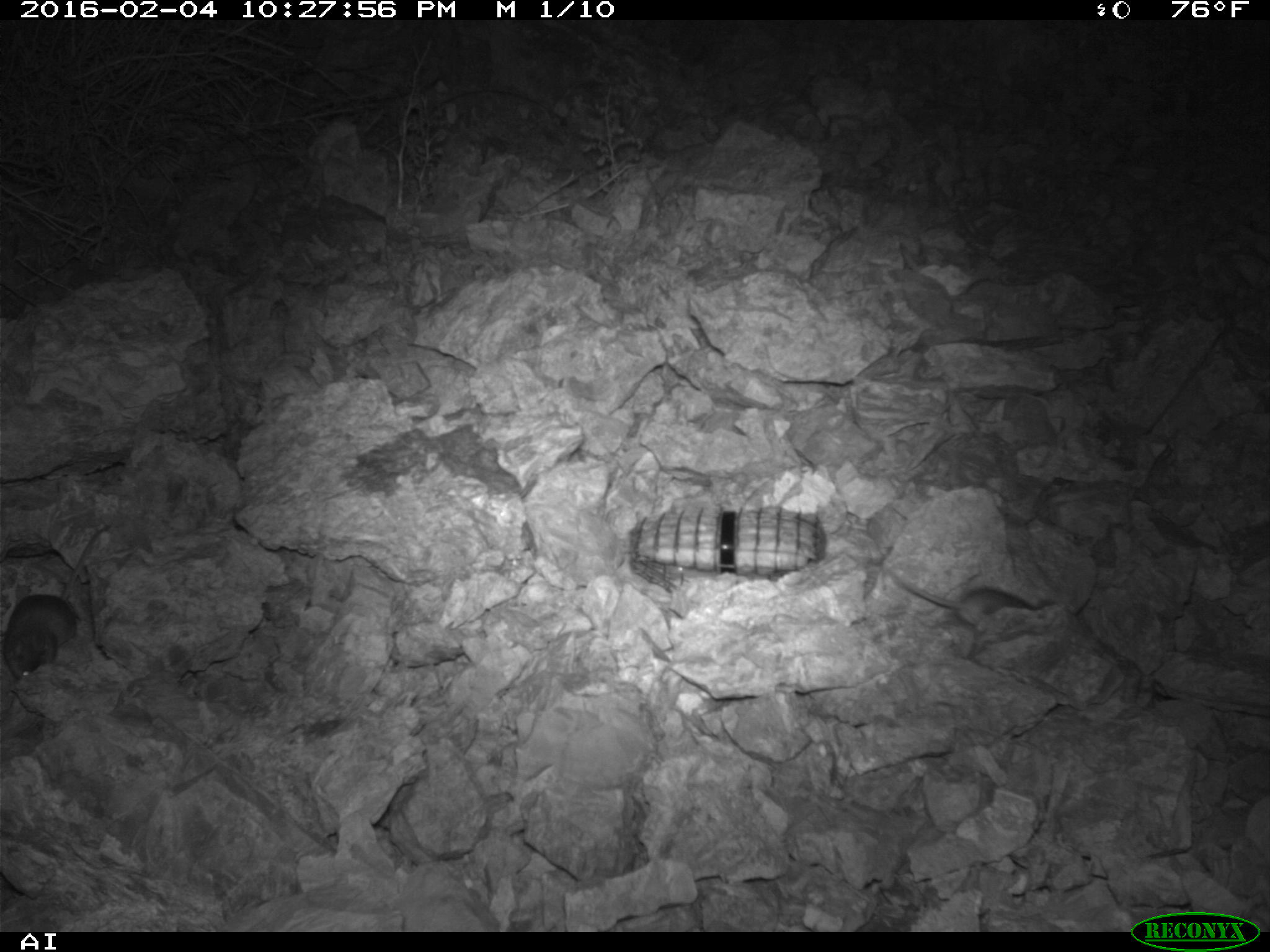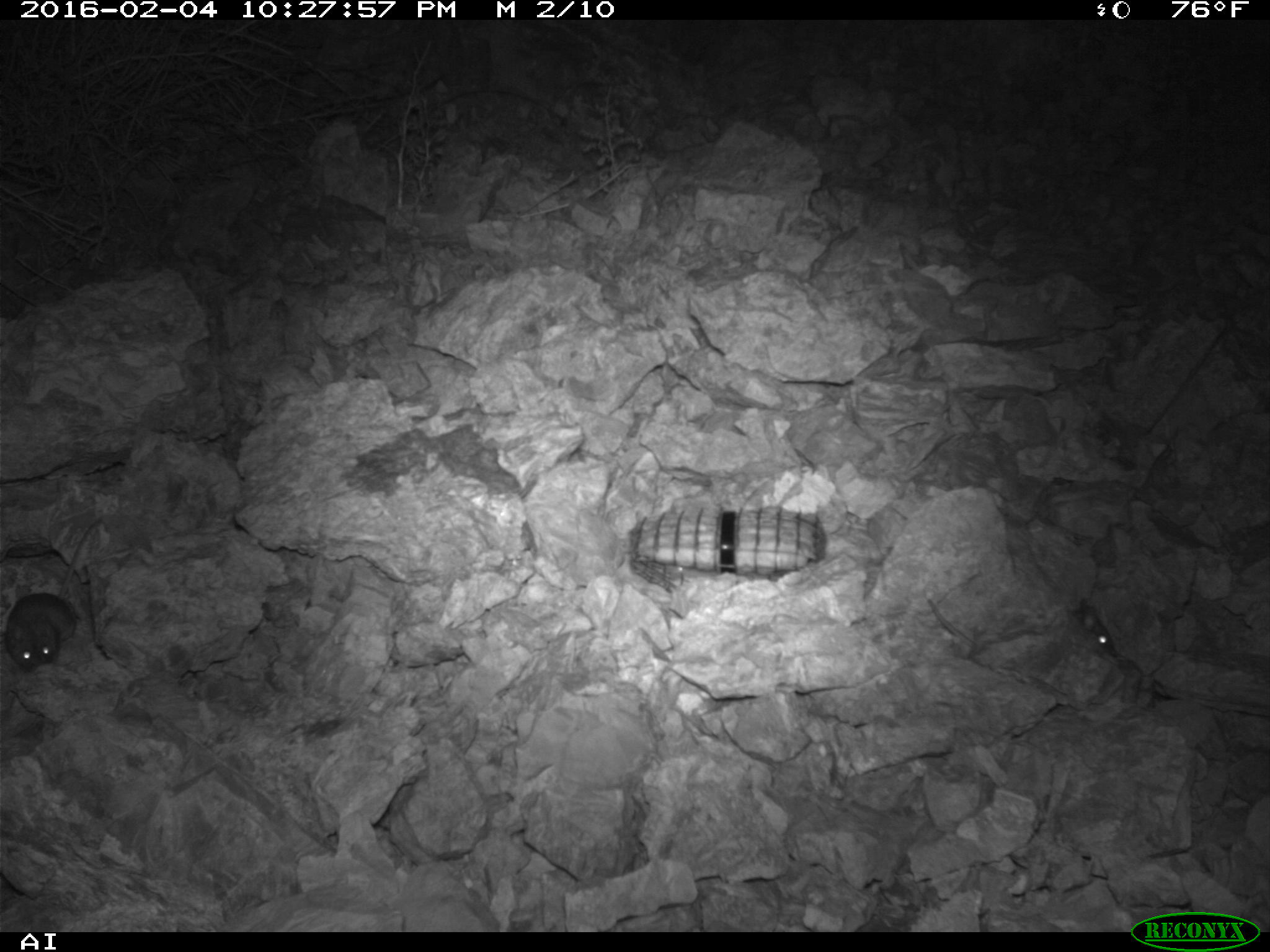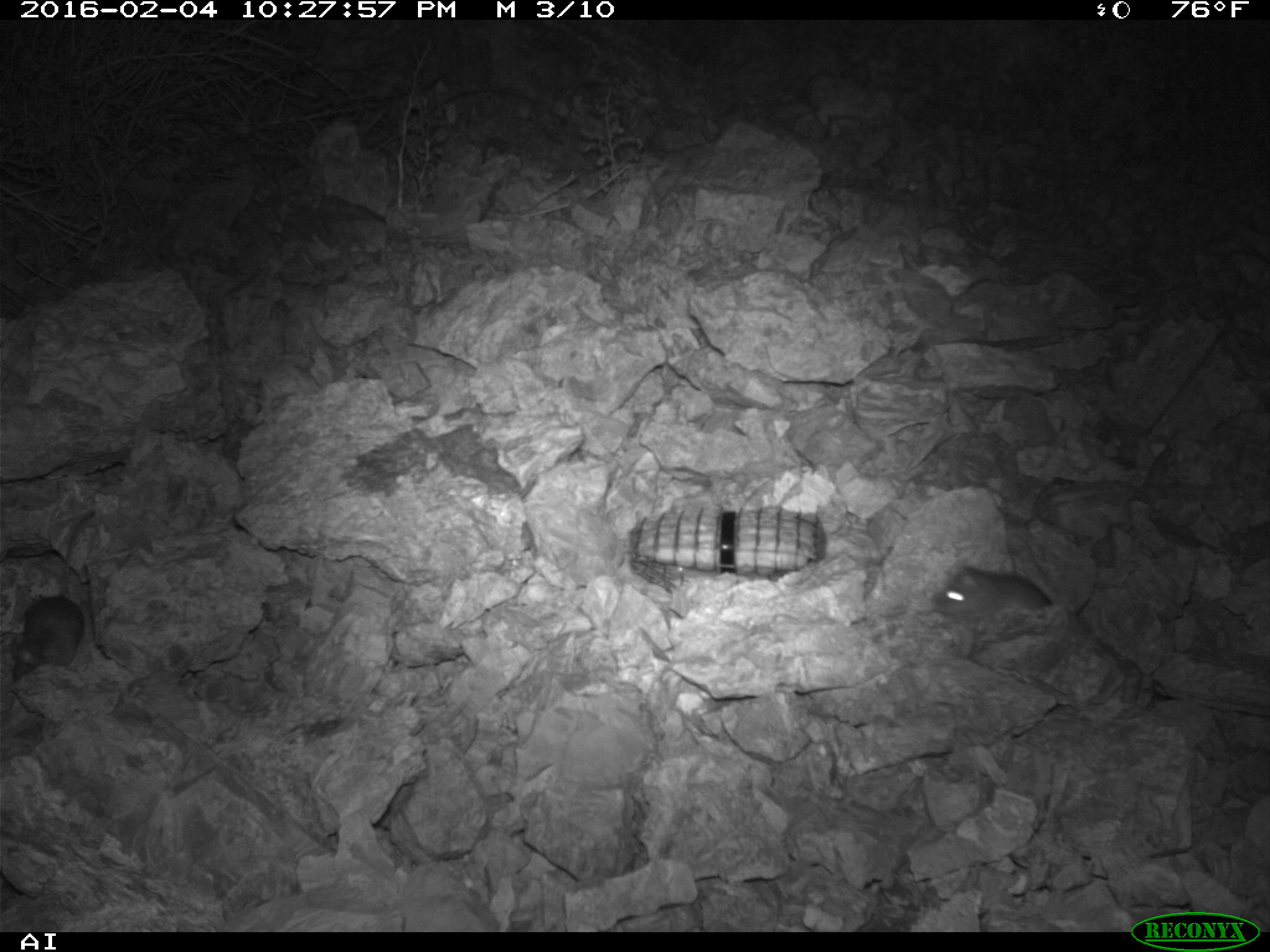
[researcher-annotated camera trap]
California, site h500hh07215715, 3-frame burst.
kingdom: Animalia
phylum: Chordata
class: Mammalia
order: Rodentia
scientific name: Rodentia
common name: rodent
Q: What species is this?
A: Rodent (Rodentia).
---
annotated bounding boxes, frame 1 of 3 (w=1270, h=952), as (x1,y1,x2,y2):
rodent: (0,525,110,679)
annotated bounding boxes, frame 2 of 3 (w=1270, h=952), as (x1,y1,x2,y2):
rodent: (5,519,103,671); (1075,604,1114,654)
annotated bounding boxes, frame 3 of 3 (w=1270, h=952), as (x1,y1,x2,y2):
rodent: (930,563,1051,615)